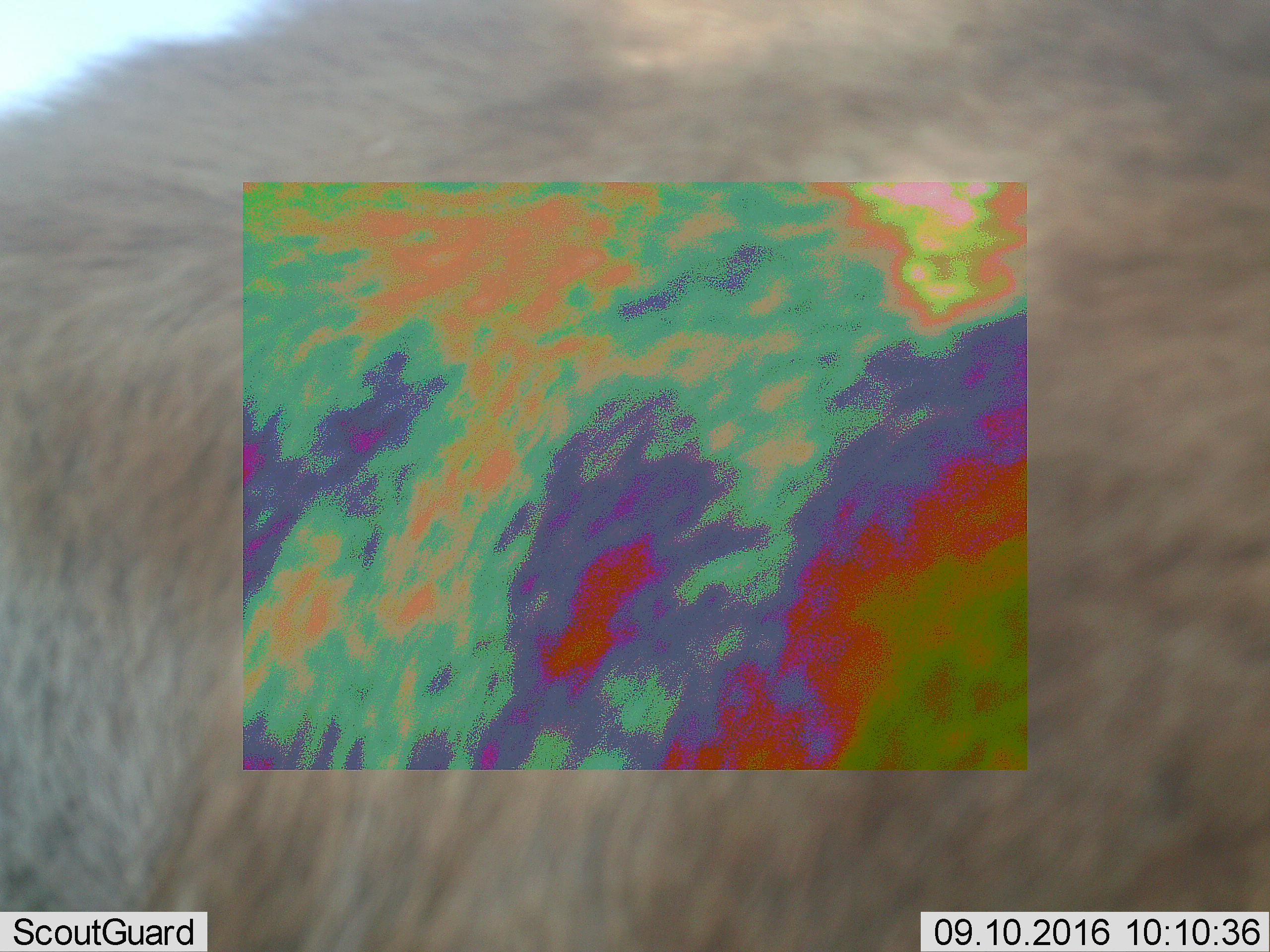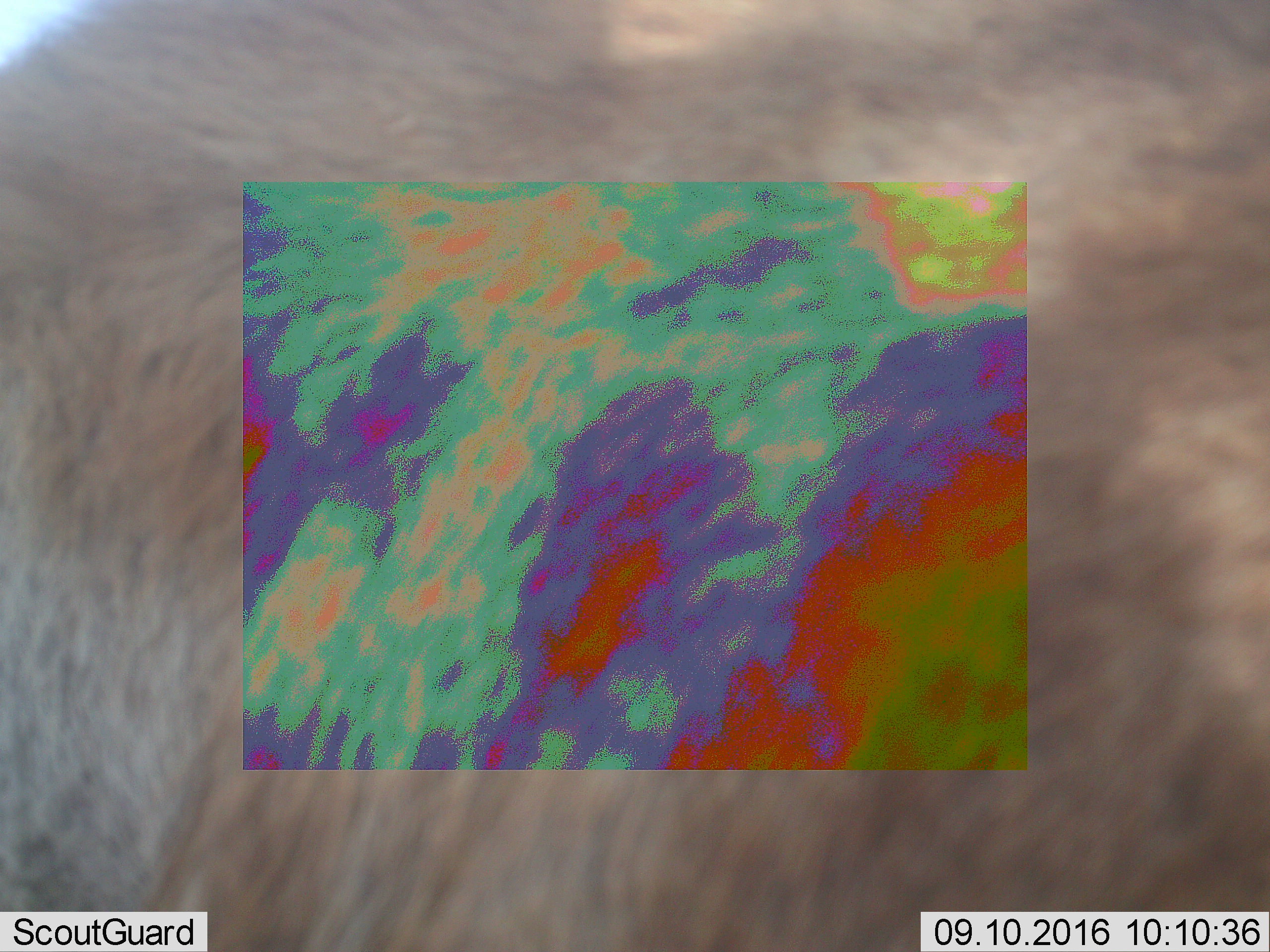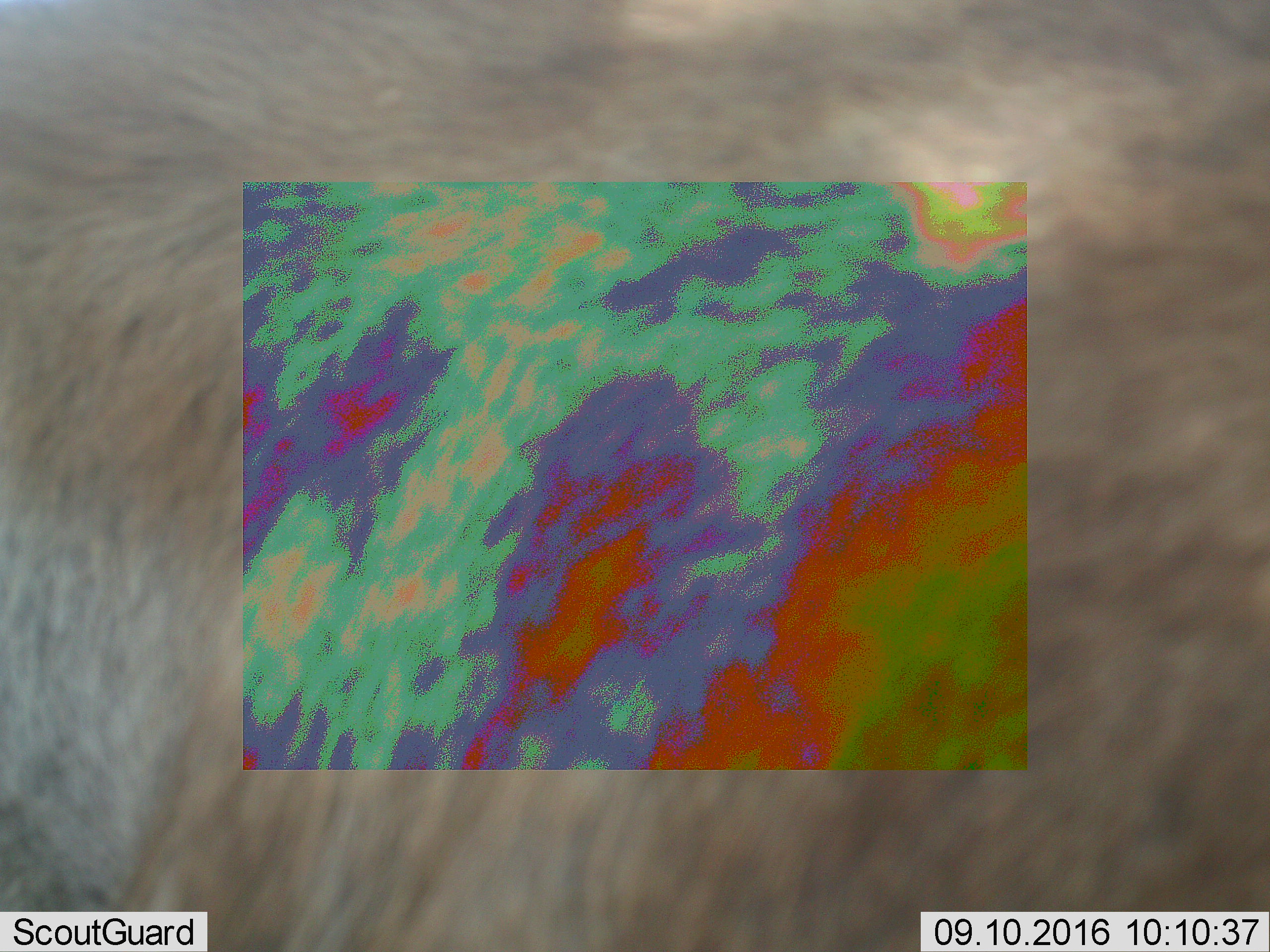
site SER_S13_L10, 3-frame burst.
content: unidentified animal